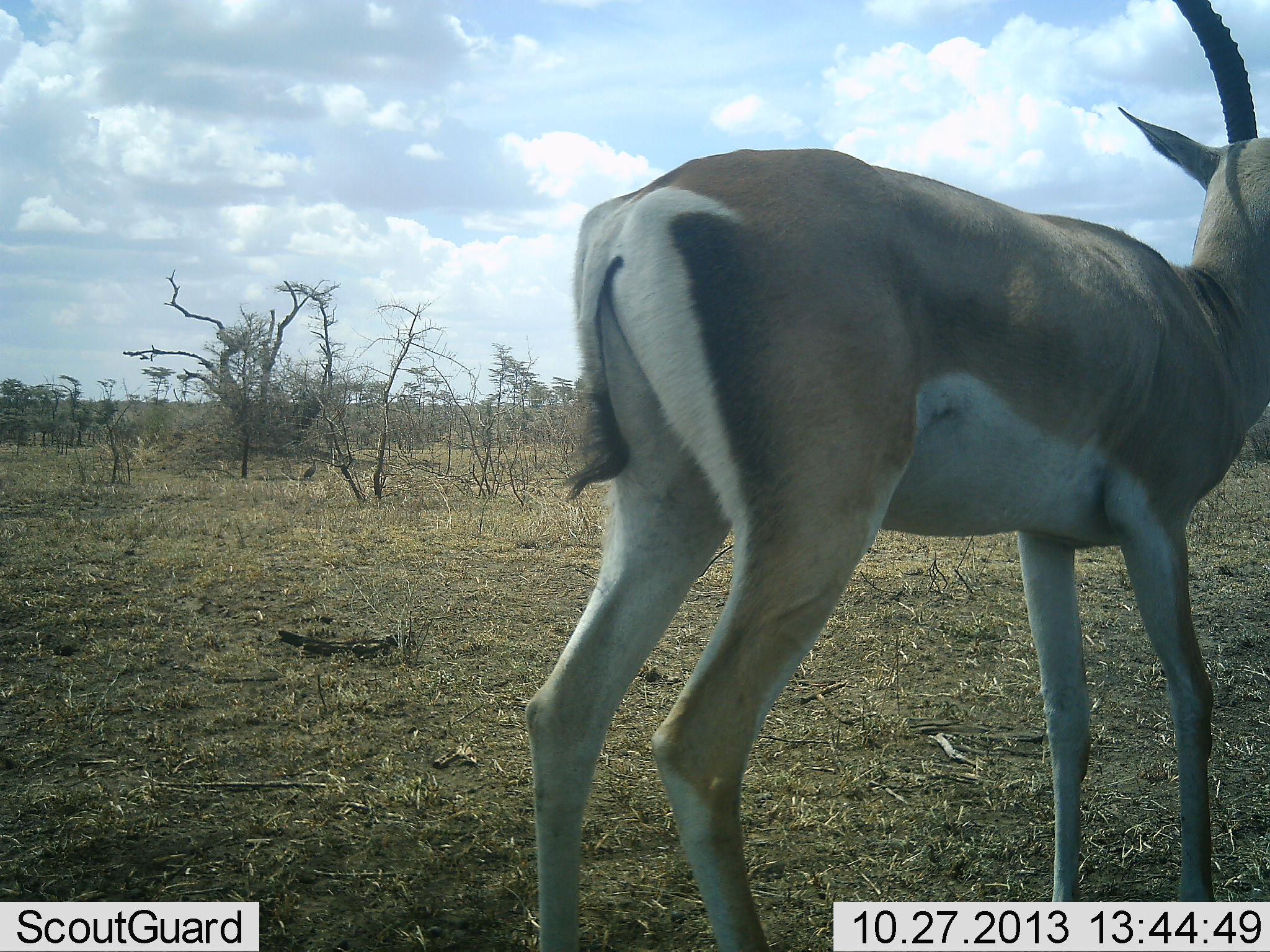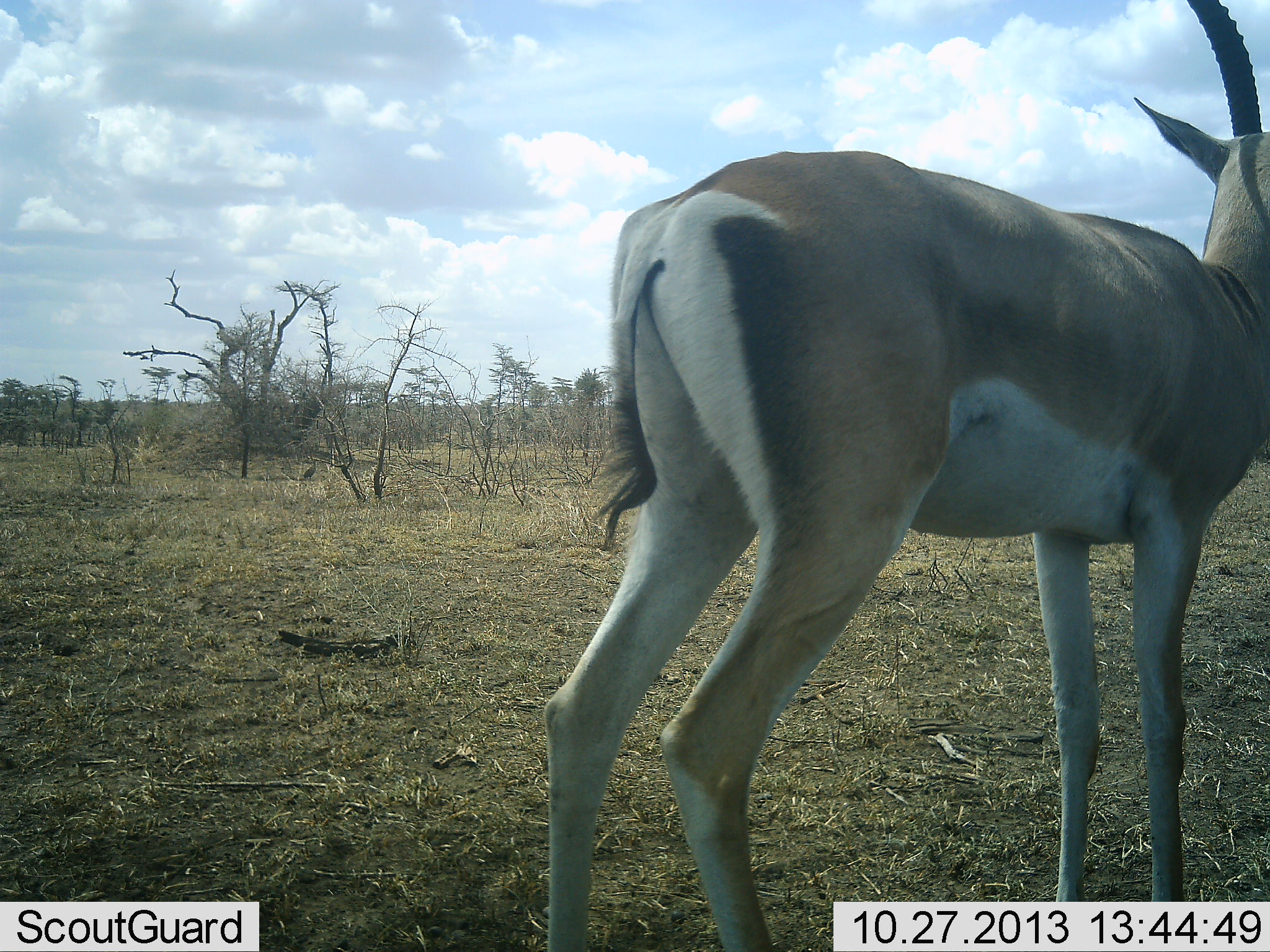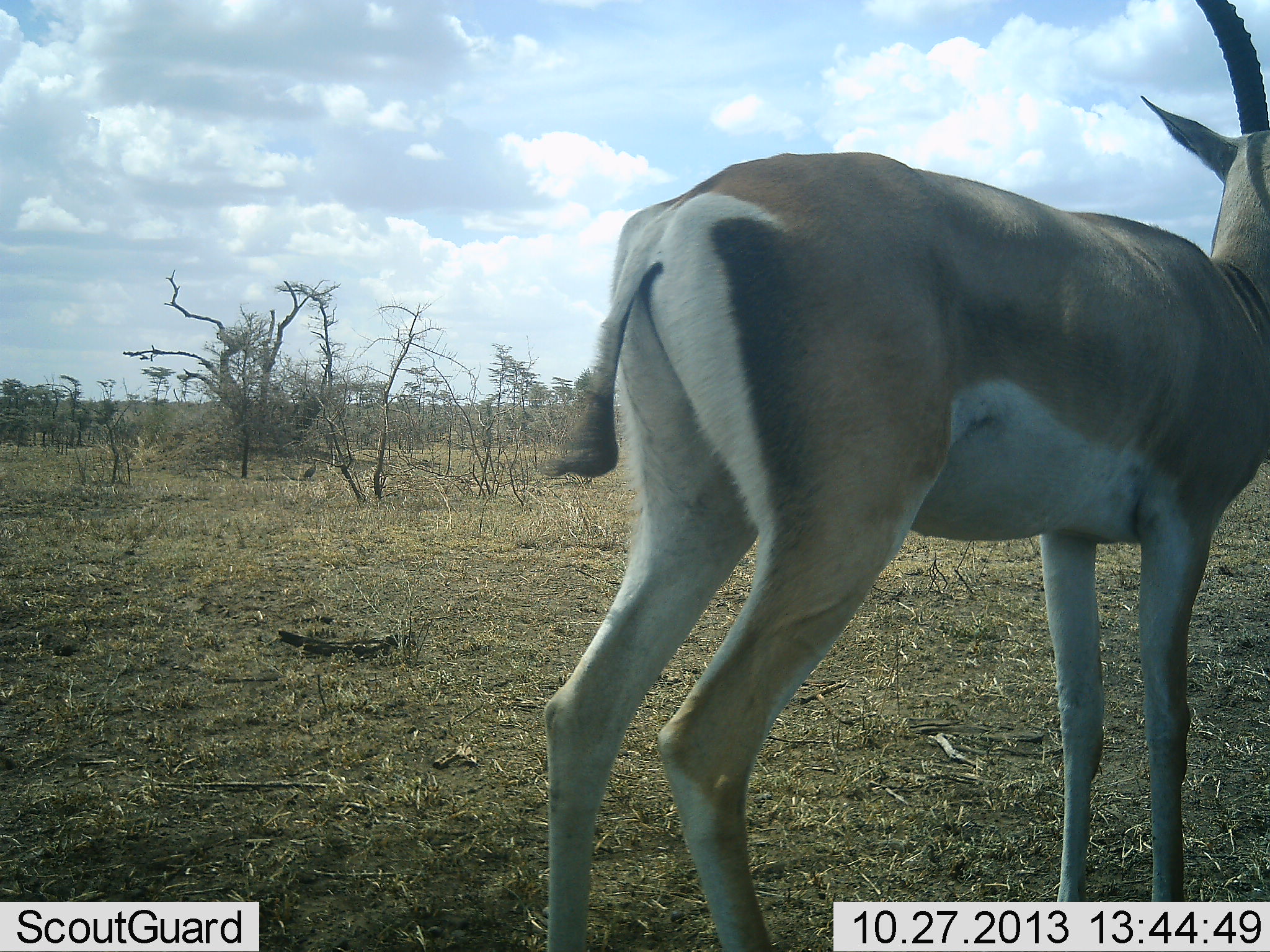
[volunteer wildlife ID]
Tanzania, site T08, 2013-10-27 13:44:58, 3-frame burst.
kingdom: Animalia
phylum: Chordata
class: Mammalia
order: Artiodactyla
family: Bovidae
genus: Nanger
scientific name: Nanger granti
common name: grant's gazelle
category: gazellegrants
Gazellegrants (grant's gazelle) (Nanger granti), count 1. Behavior (volunteer vote fractions): standing 97%, resting 0%, moving 3%, interacting 0%. Young present (vote fraction): 0%. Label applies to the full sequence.